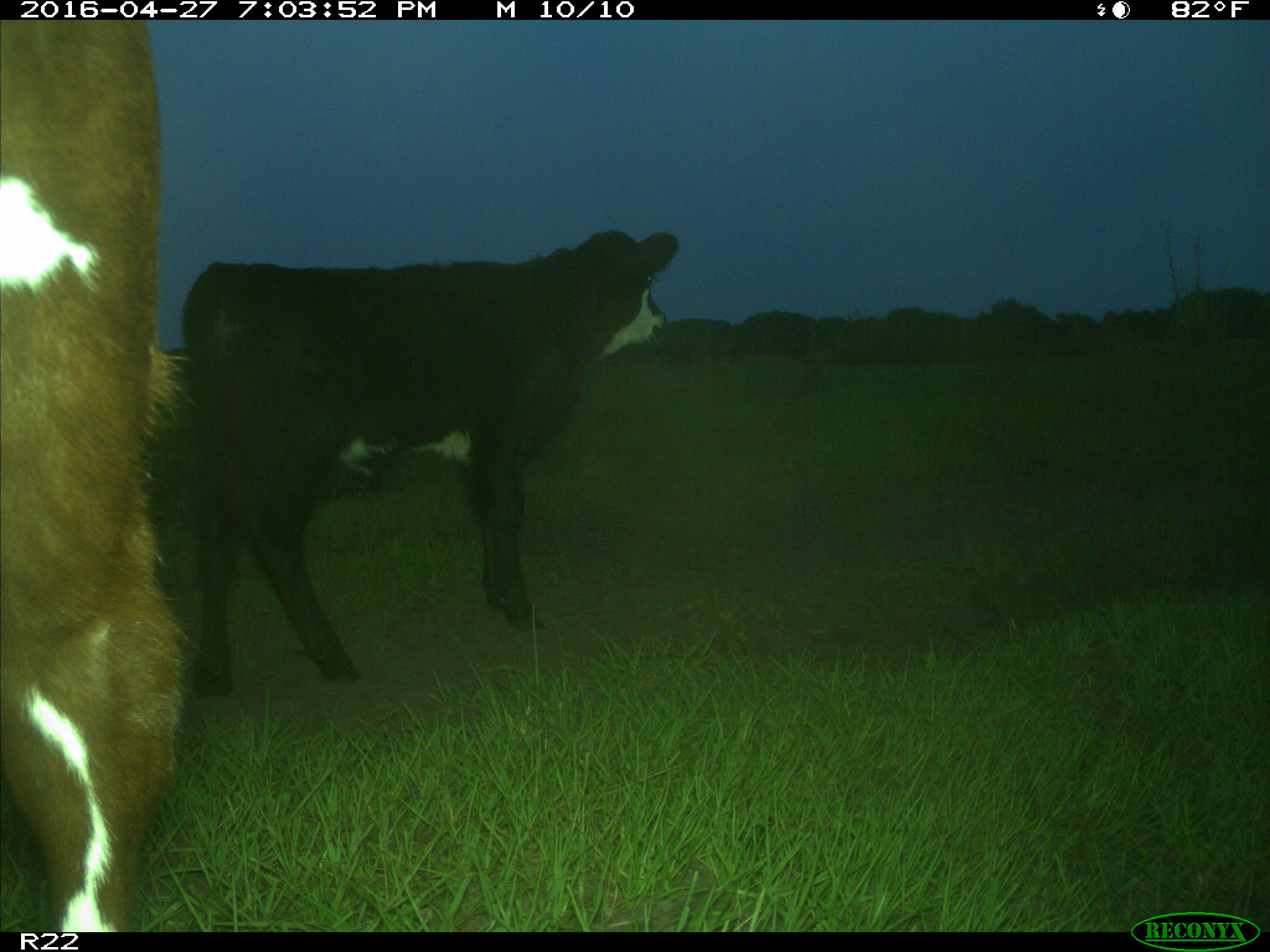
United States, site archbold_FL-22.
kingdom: Animalia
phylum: Chordata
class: Mammalia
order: Artiodactyla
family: Bovidae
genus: Bos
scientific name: Bos taurus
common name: domestic cow